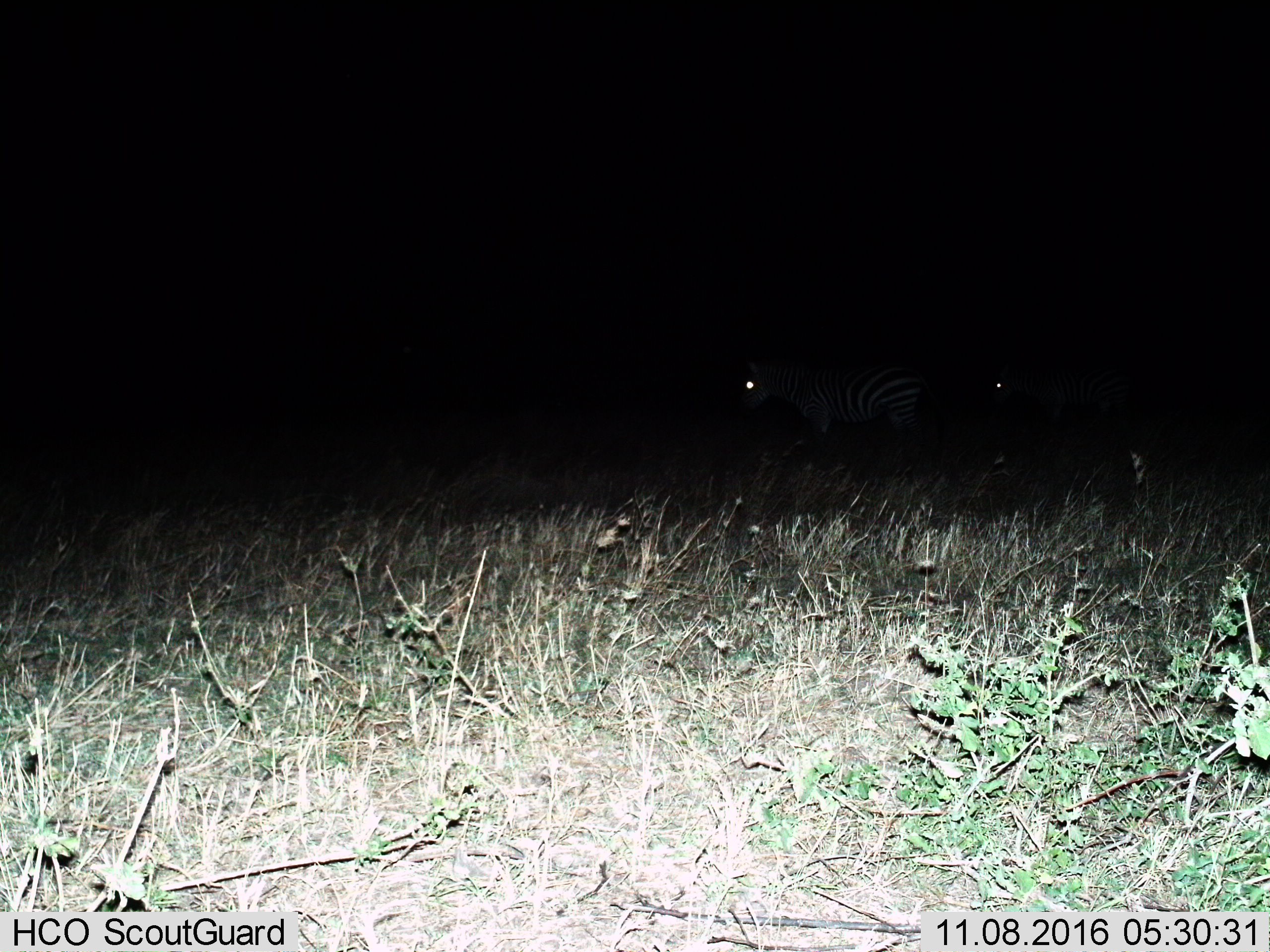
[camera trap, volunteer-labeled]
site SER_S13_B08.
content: unidentified animal